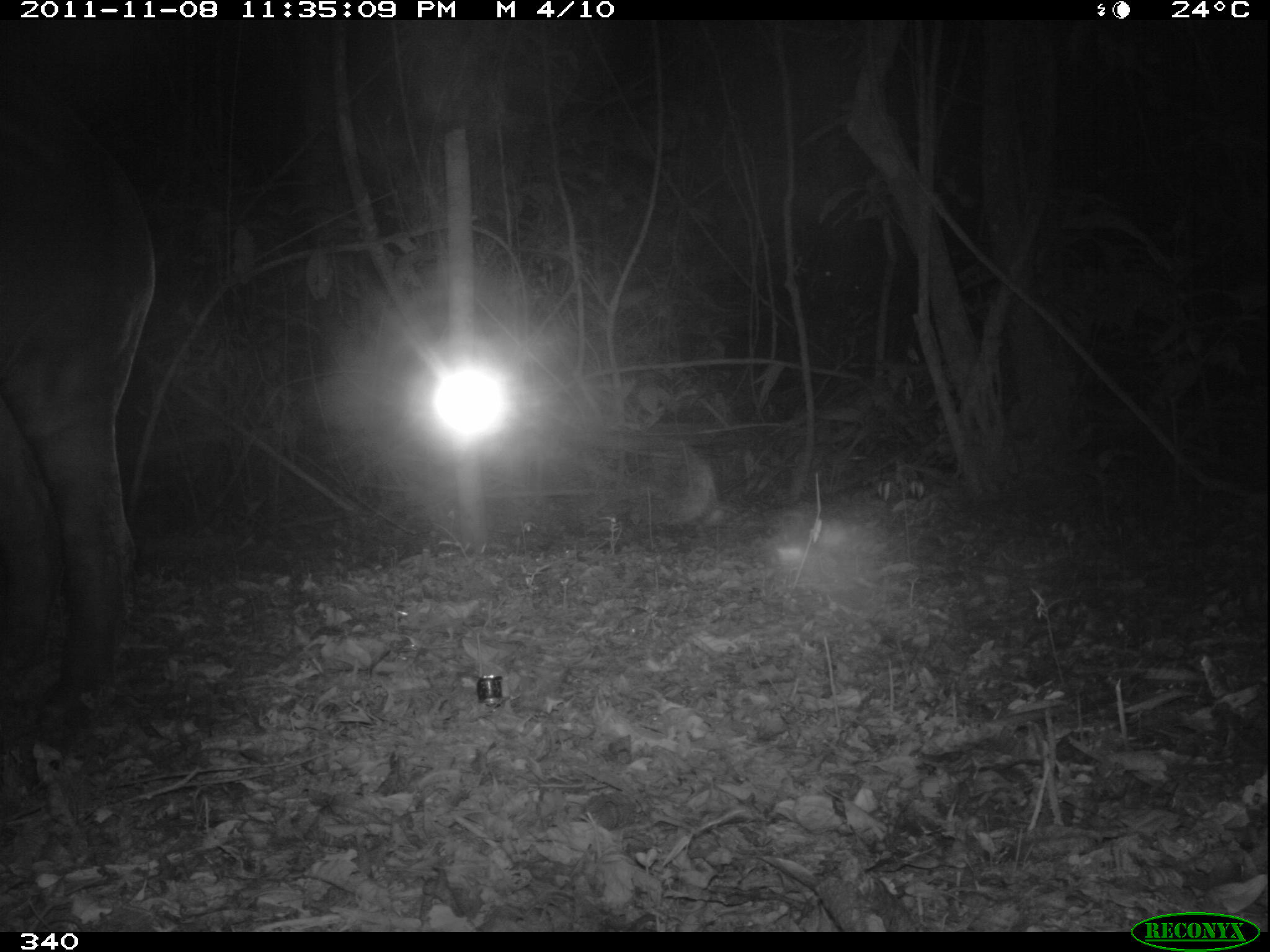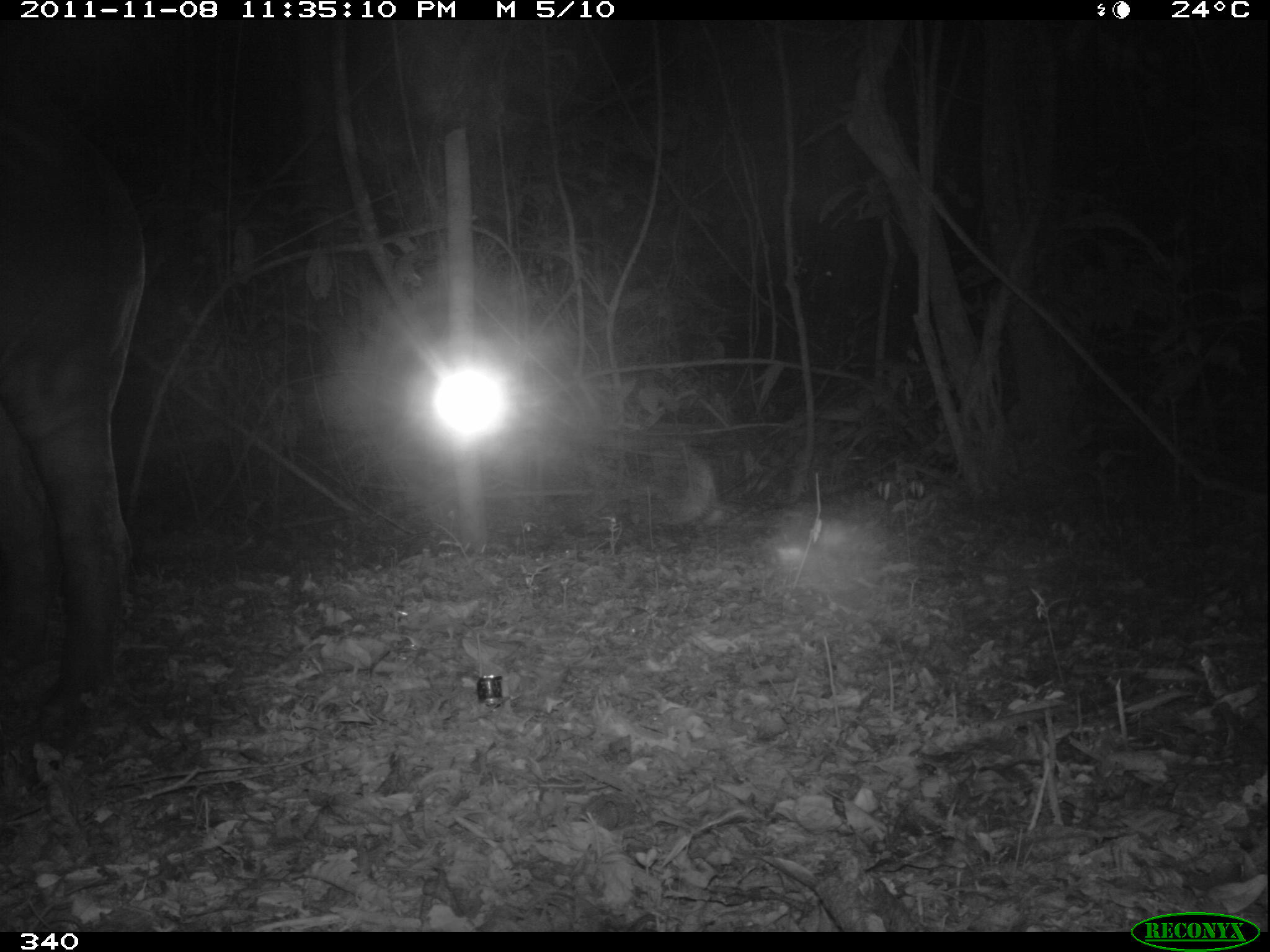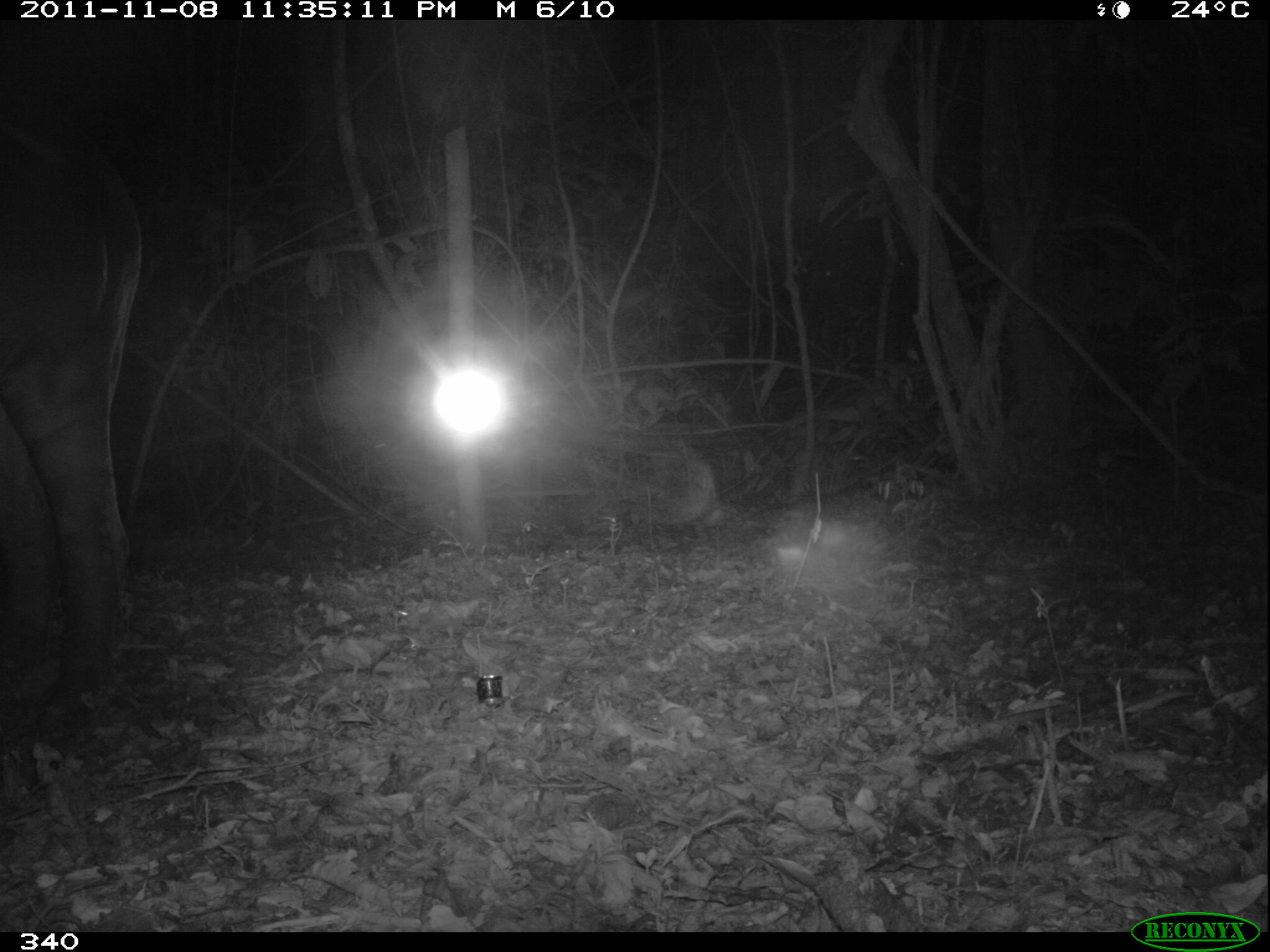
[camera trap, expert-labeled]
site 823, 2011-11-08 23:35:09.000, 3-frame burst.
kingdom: Animalia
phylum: Chordata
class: Mammalia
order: Perissodactyla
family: Tapiridae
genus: Tapirus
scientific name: Tapirus terrestris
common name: south american tapir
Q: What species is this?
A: Tapirus terrestris (south american tapir).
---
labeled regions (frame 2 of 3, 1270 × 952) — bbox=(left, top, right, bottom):
tapirus terrestris: bbox=(0, 119, 147, 721)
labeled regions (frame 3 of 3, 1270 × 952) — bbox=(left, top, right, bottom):
tapirus terrestris: bbox=(0, 99, 141, 732)